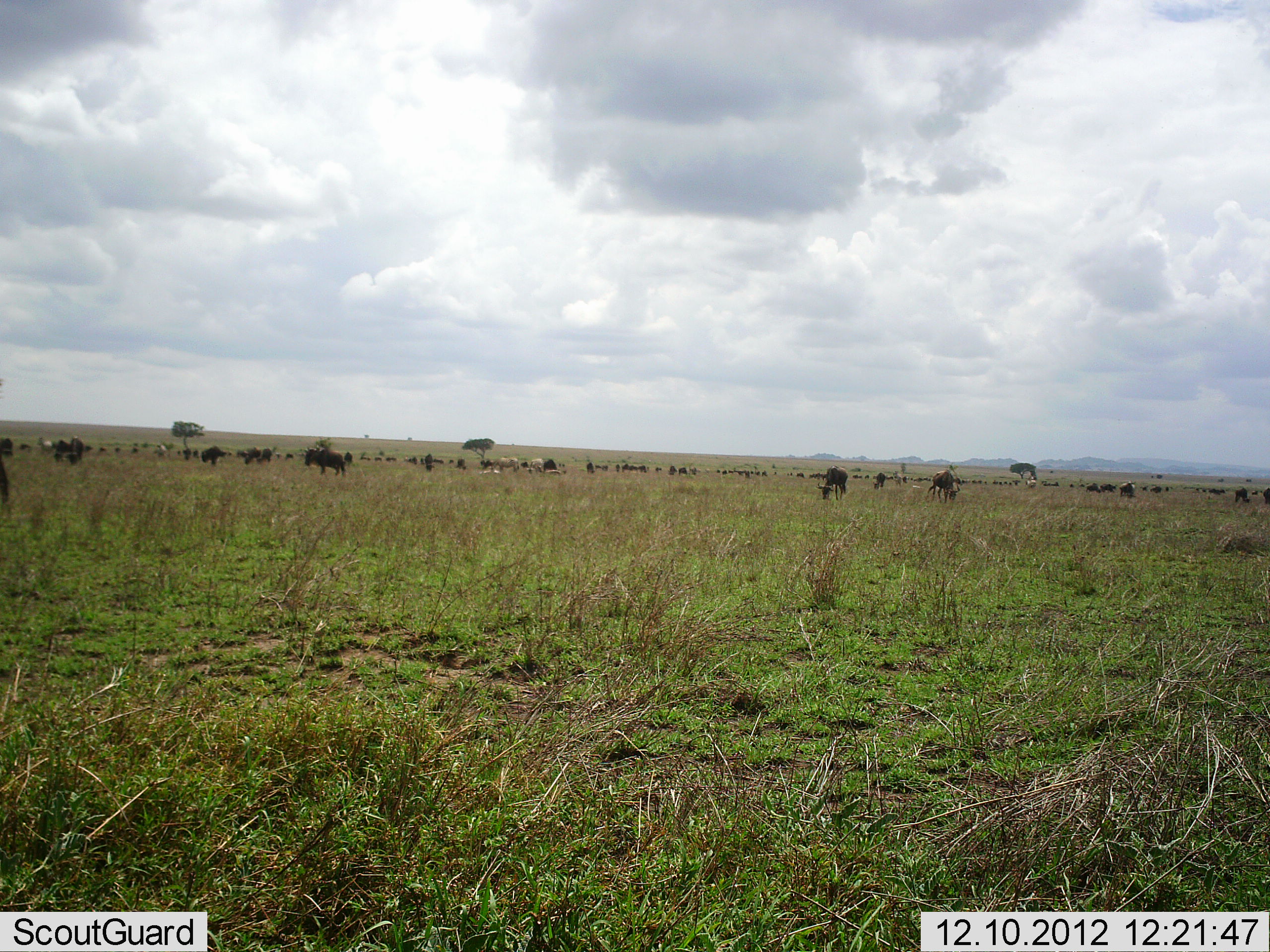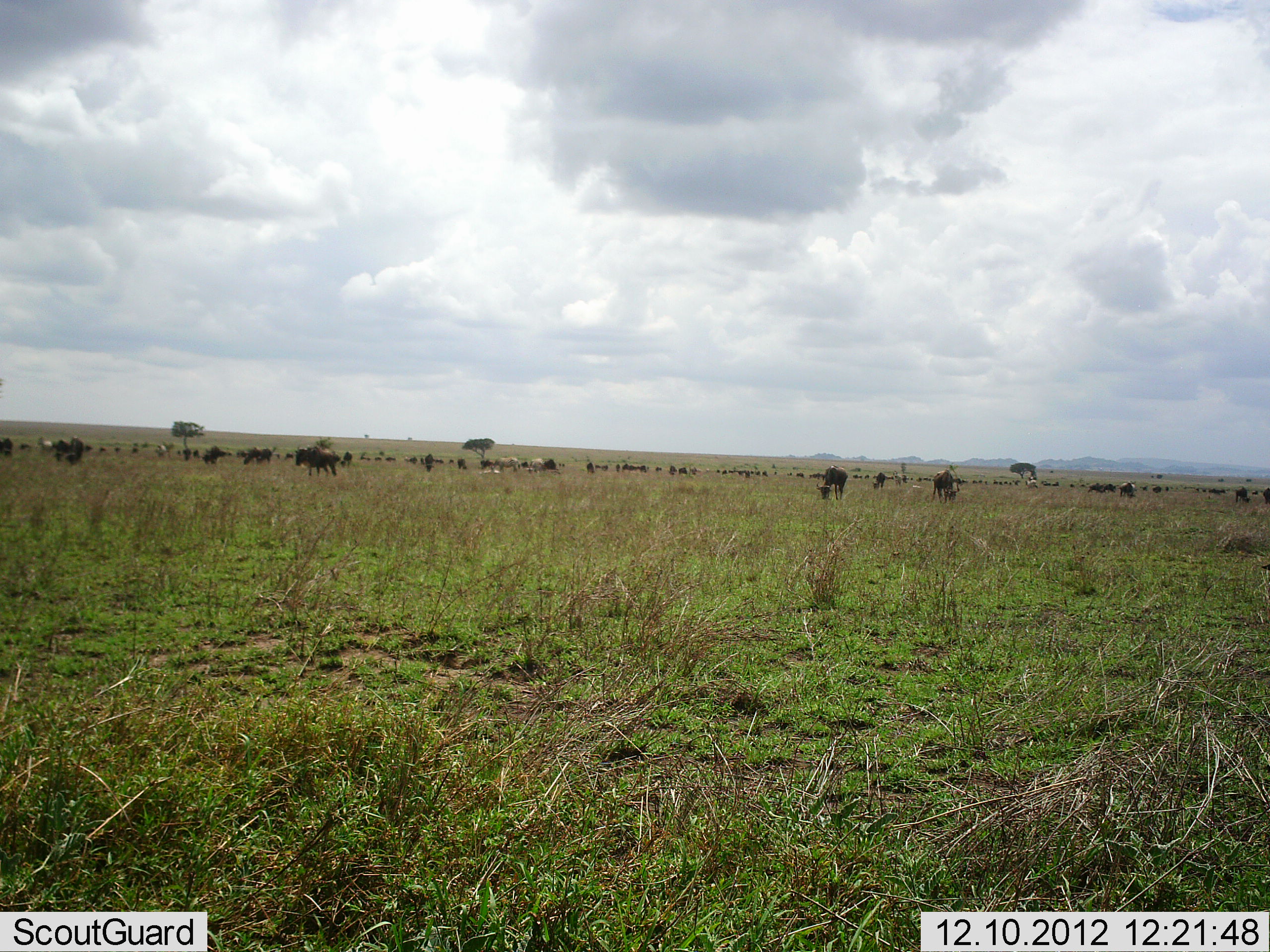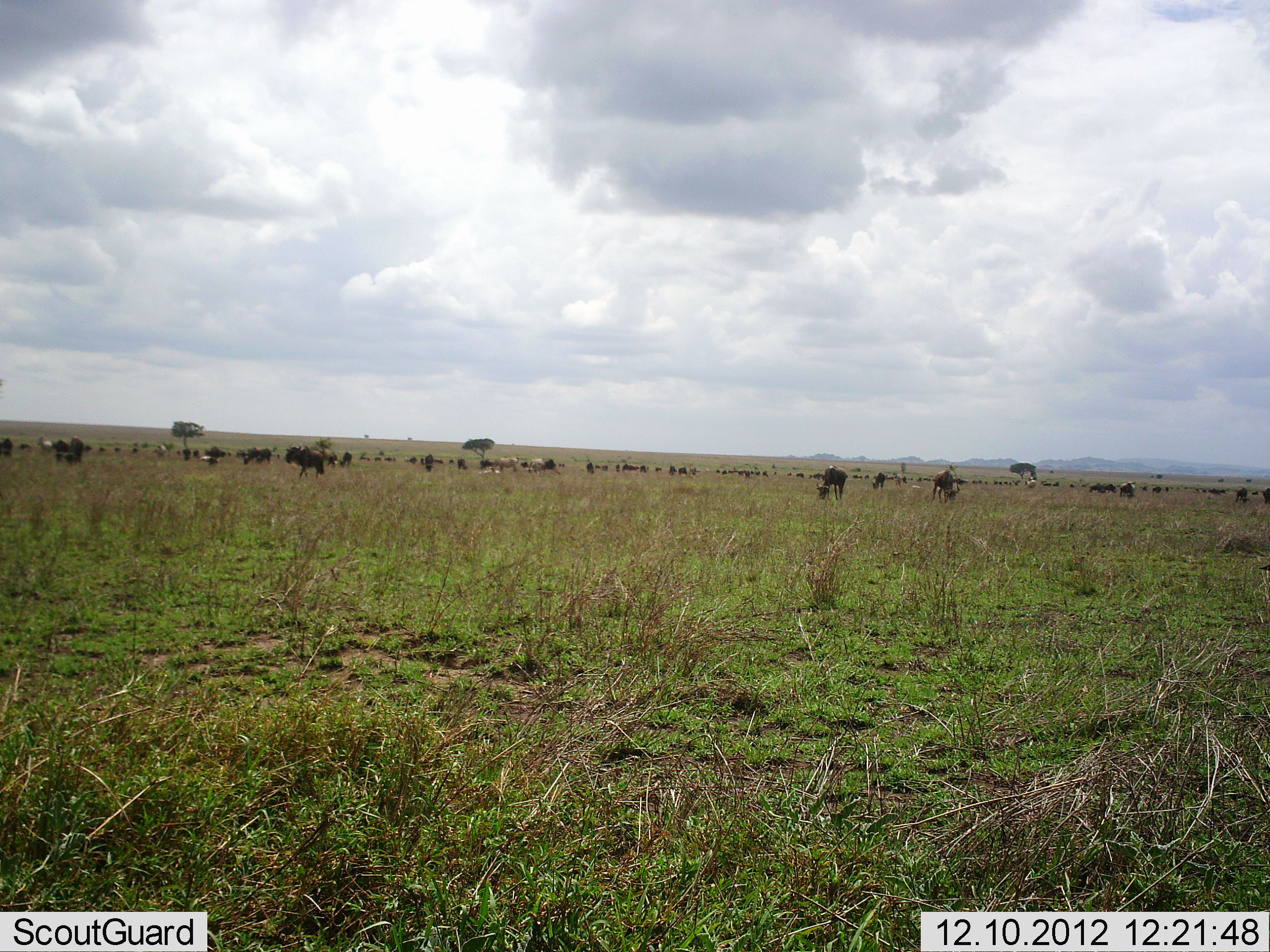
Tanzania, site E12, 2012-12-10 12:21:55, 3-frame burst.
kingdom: Animalia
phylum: Chordata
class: Mammalia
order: Artiodactyla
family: Bovidae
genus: Connochaetes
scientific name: Connochaetes taurinus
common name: blue wildebeest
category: wildebeest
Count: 11-50.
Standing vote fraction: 73%.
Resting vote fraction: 9%.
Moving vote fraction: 45%.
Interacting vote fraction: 9%.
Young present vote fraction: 0%.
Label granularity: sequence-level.